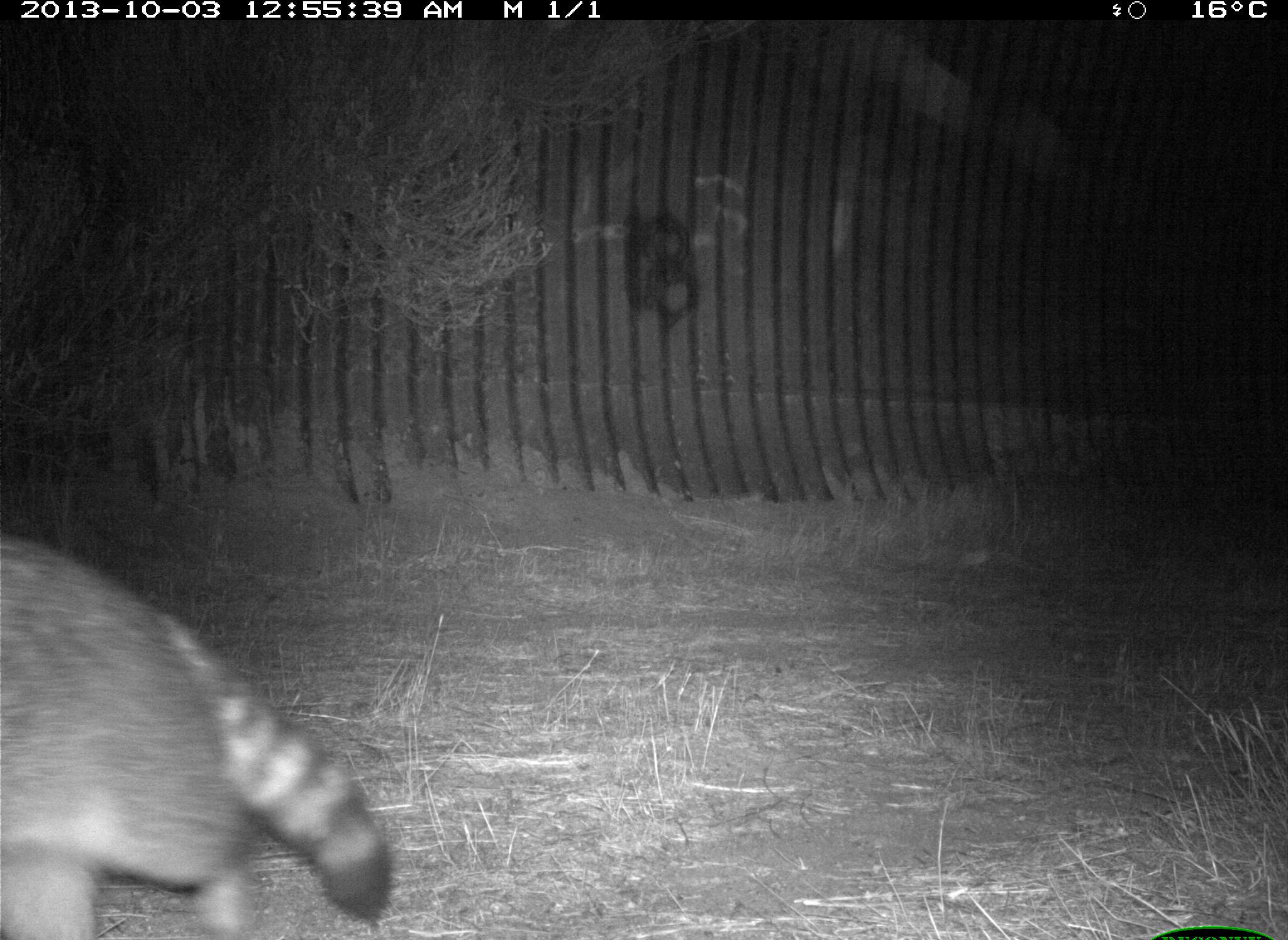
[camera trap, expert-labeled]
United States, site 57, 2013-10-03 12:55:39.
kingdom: Animalia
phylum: Chordata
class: Mammalia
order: Carnivora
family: Procyonidae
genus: Procyon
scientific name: Procyon lotor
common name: raccoon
Raccoon (Procyon lotor).